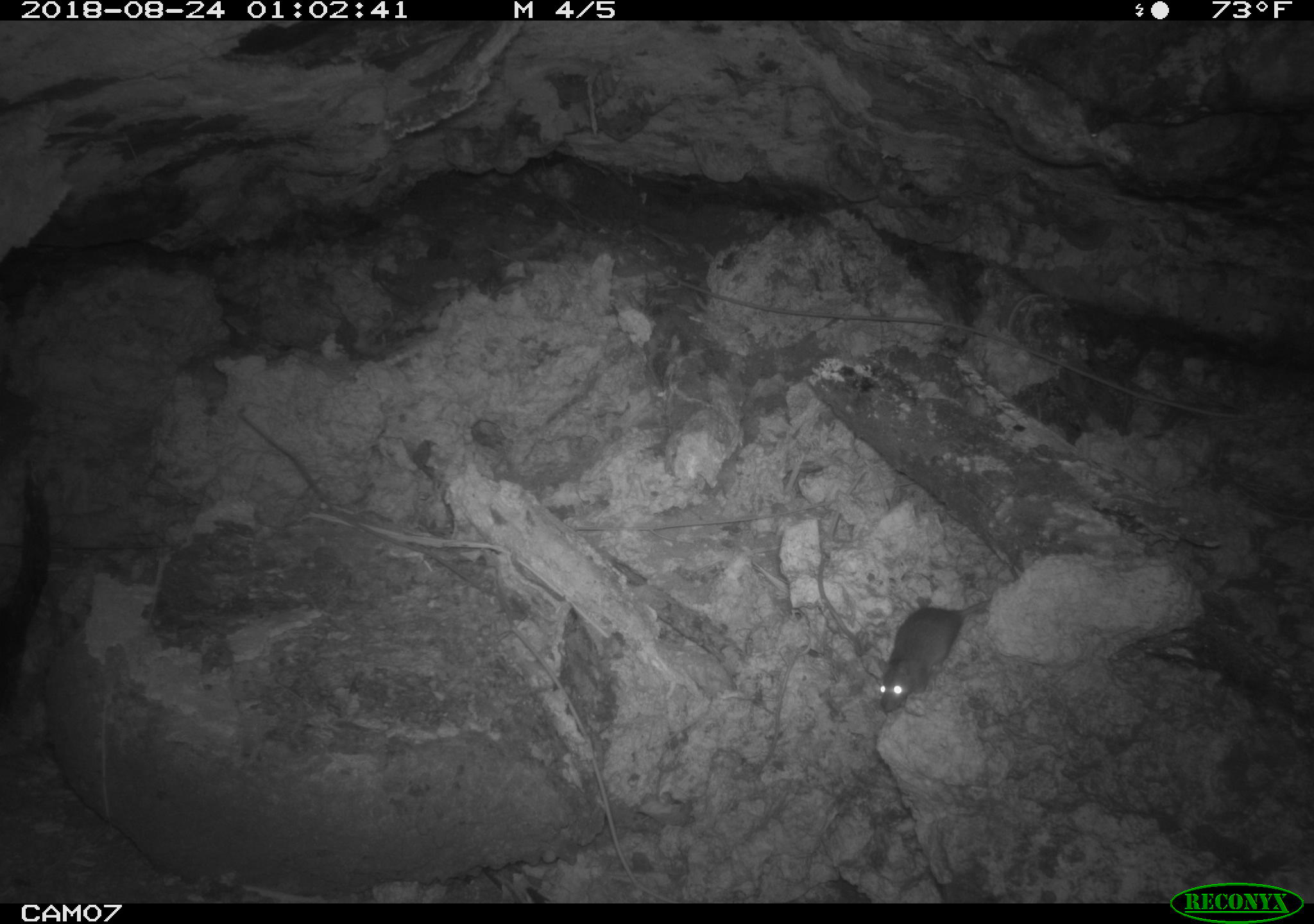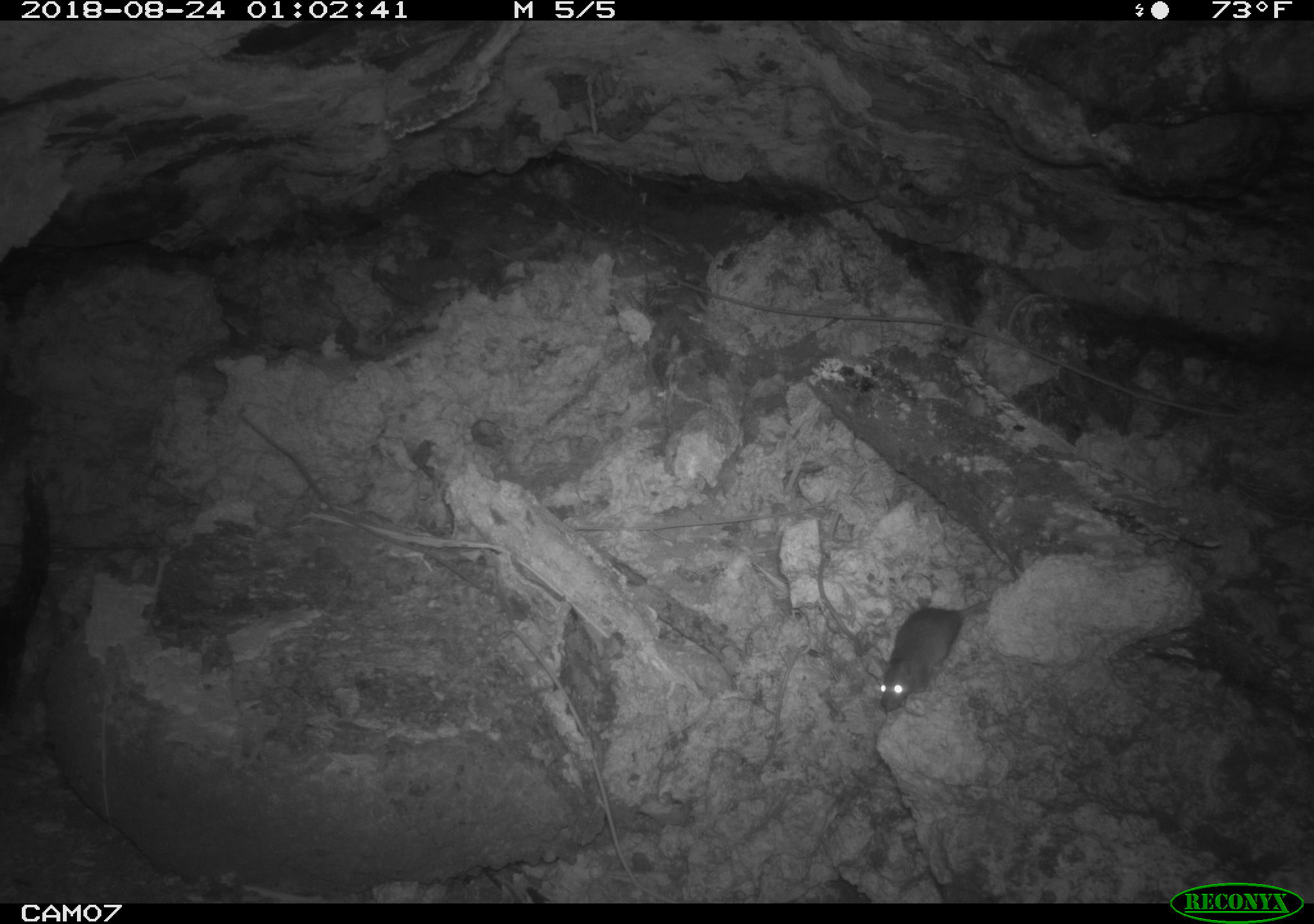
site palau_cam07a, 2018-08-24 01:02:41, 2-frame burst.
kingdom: Animalia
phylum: Chordata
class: Mammalia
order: Rodentia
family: Muridae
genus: Rattus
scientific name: Rattus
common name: rat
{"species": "rat (Rattus)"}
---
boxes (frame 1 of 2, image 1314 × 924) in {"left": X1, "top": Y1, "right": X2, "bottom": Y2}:
rat: {"left": 864, "top": 579, "right": 1009, "bottom": 728}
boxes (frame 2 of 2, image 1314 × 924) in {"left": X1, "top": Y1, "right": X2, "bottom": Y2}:
rat: {"left": 868, "top": 590, "right": 1004, "bottom": 717}